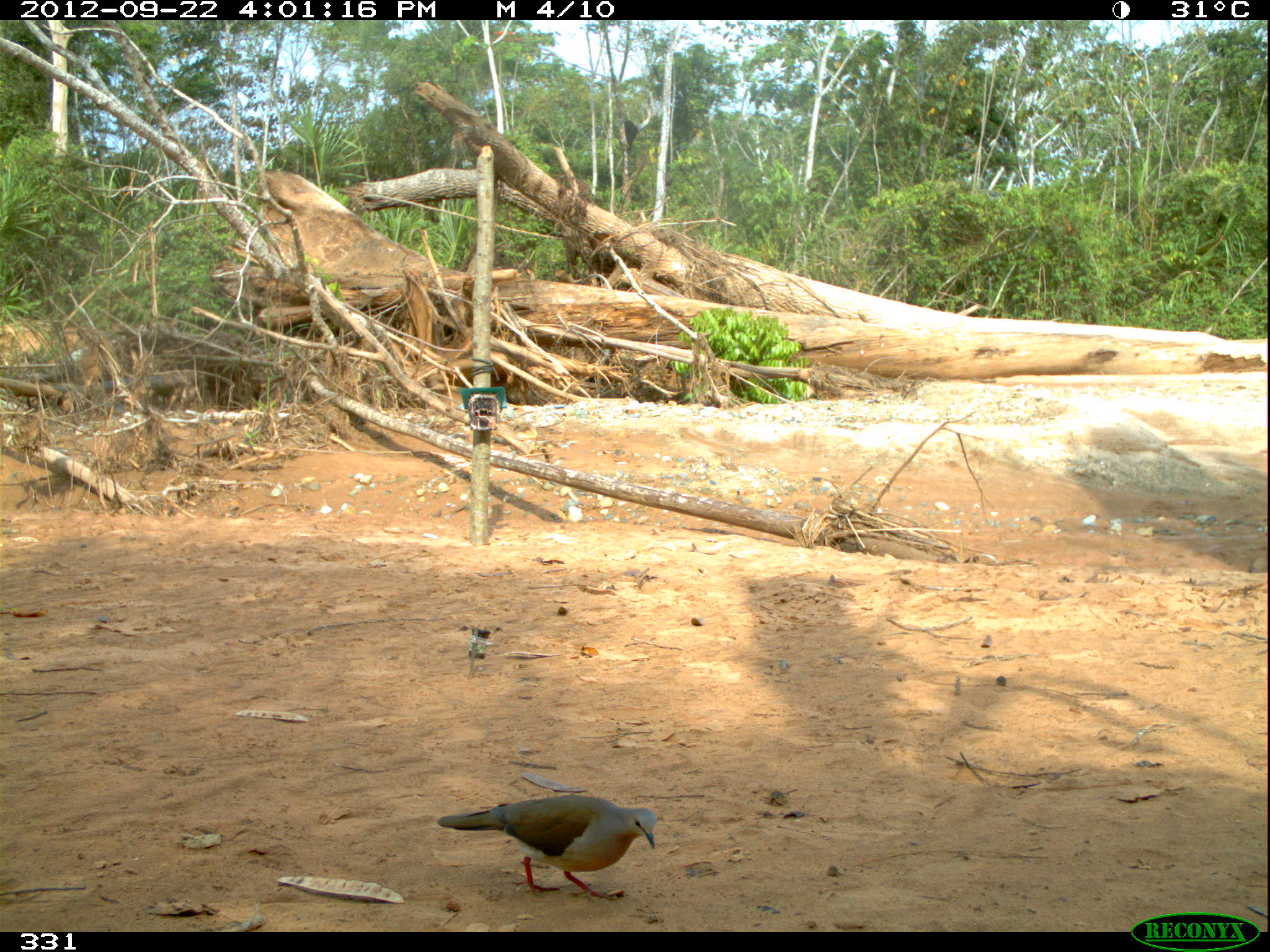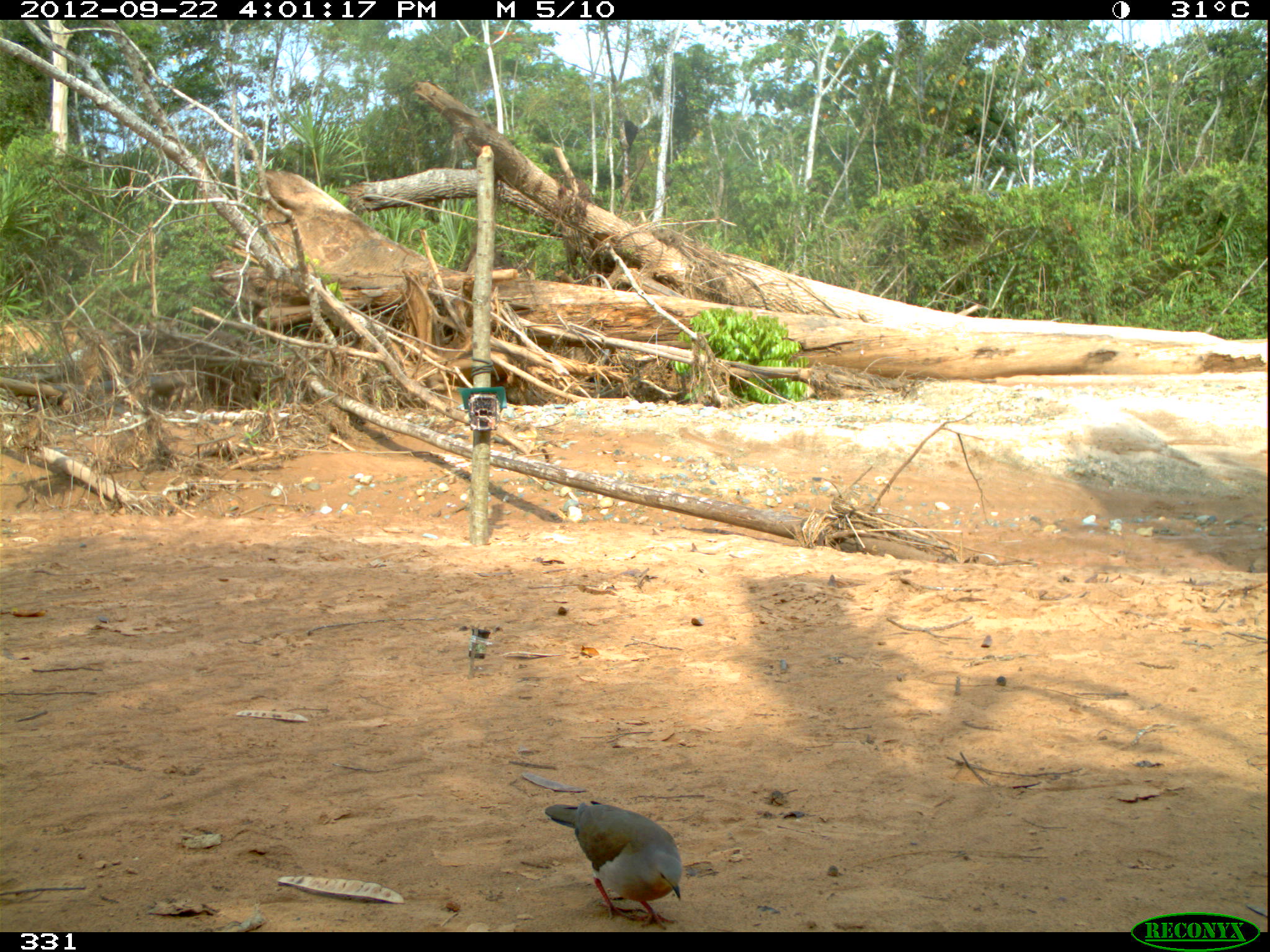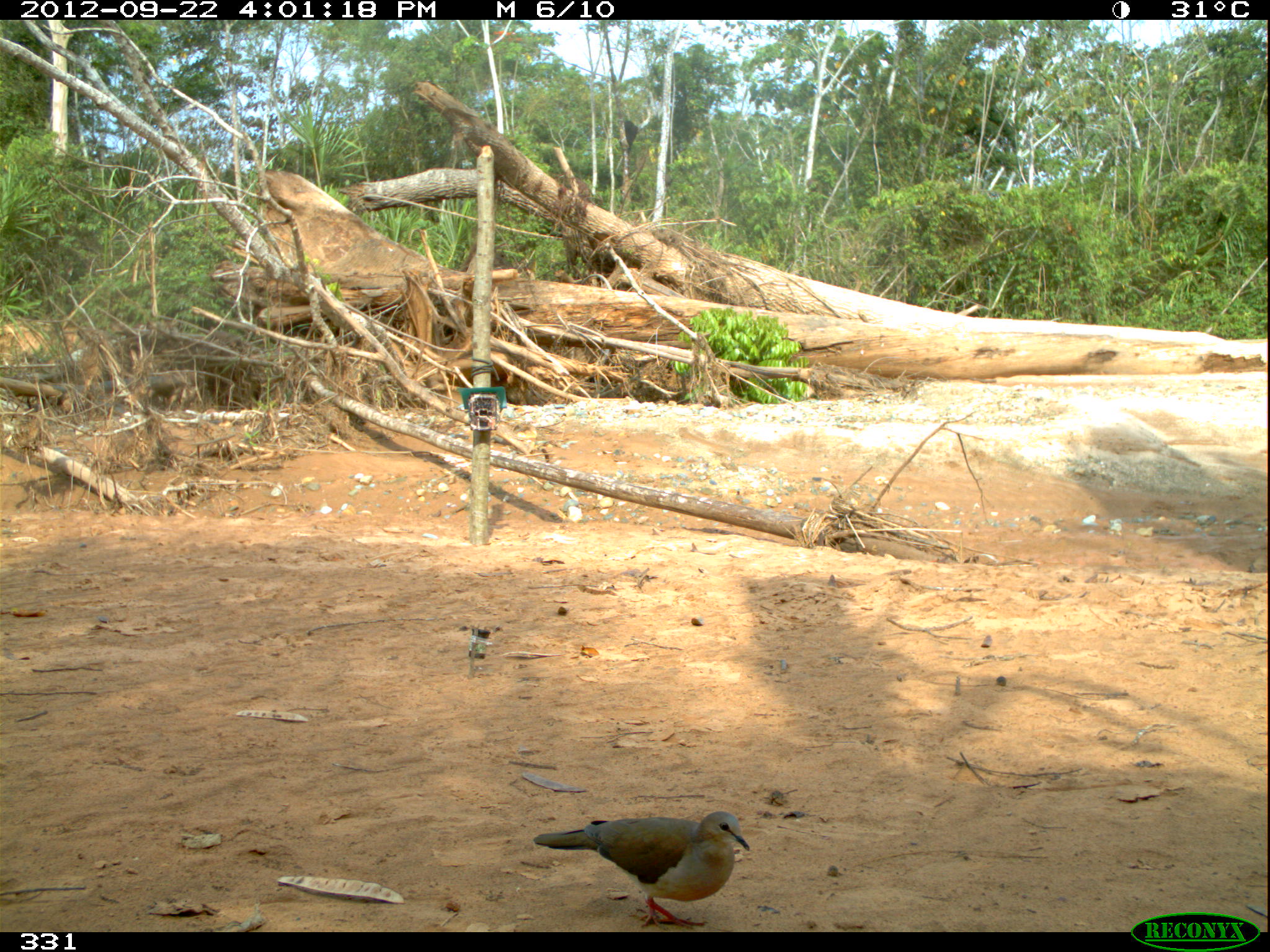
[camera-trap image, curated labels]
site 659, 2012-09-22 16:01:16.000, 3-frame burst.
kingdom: Animalia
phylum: Chordata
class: Aves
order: Columbiformes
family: Columbidae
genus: Leptotila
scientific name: Leptotila rufaxilla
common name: gray-fronted dove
Leptotila rufaxilla (gray-fronted dove).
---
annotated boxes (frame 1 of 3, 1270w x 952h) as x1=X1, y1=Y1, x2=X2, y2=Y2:
leptotila rufaxilla: x1=434, y1=793, x2=655, y2=902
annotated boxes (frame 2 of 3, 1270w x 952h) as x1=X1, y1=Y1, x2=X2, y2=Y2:
leptotila rufaxilla: x1=544, y1=799, x2=681, y2=930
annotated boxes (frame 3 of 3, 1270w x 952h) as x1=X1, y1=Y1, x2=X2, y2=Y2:
leptotila rufaxilla: x1=533, y1=810, x2=750, y2=930